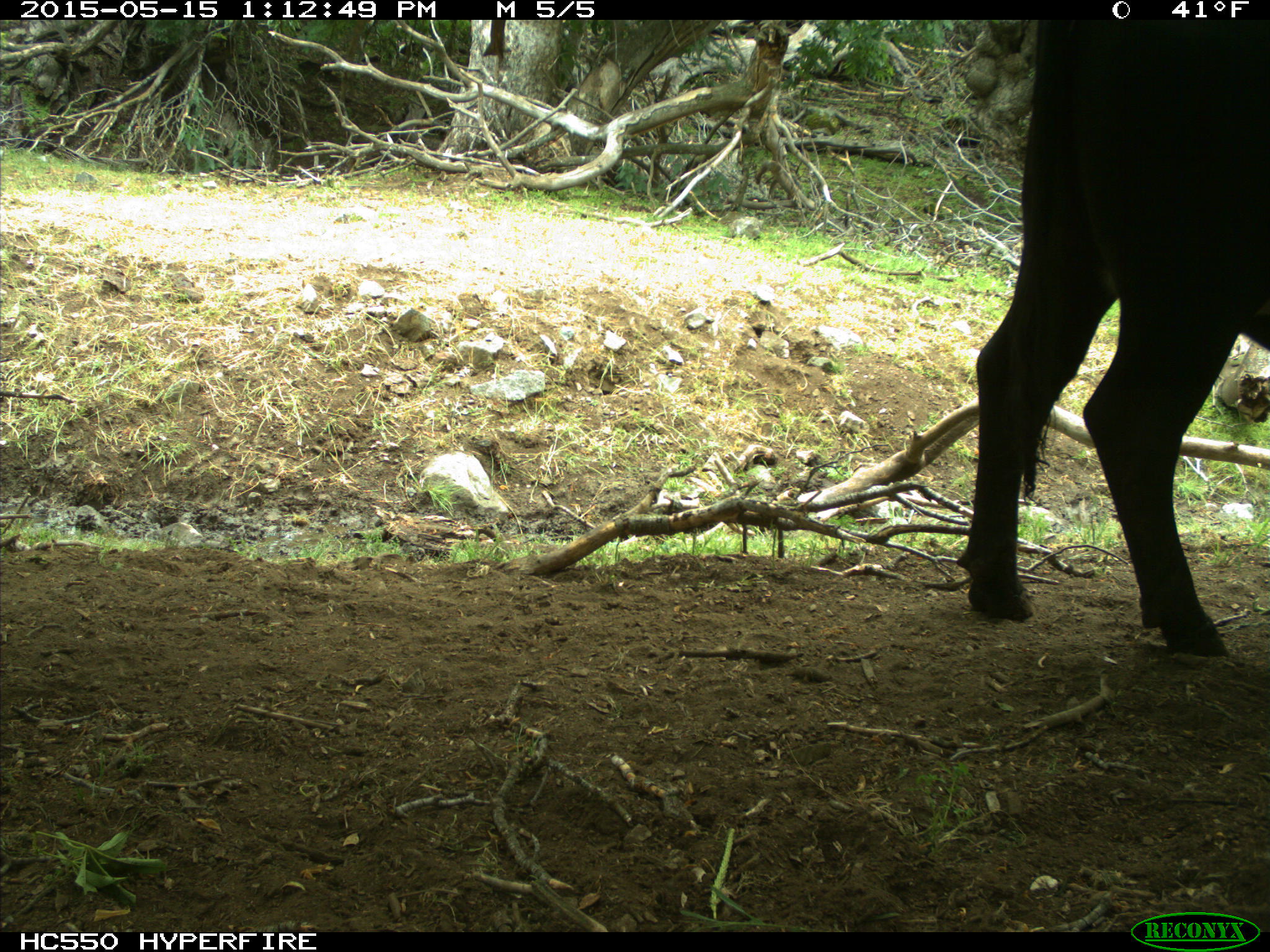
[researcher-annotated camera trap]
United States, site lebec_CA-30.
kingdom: Animalia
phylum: Chordata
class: Mammalia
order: Artiodactyla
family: Bovidae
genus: Bos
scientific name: Bos taurus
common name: domestic cow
Bos taurus (domestic cow).